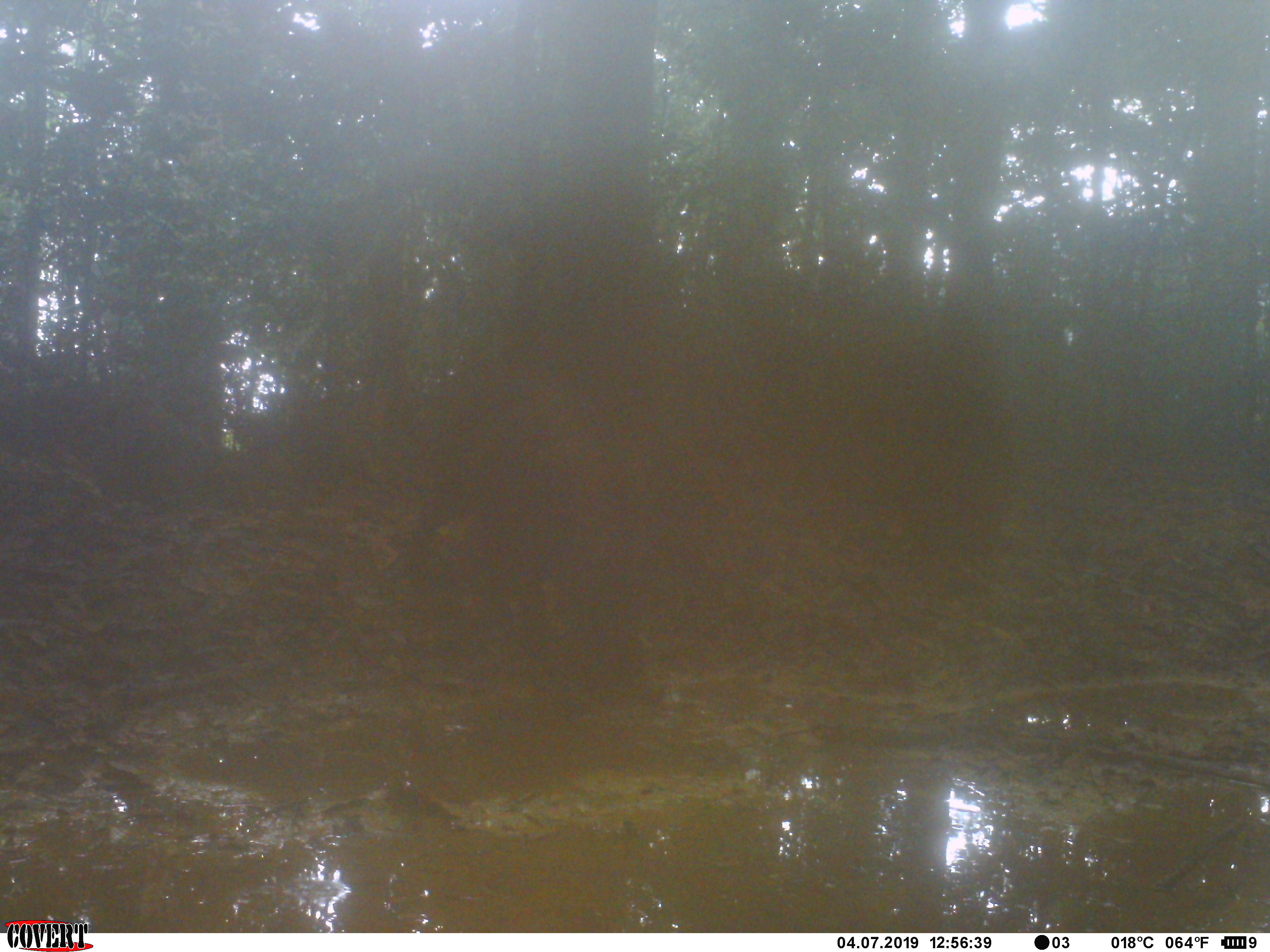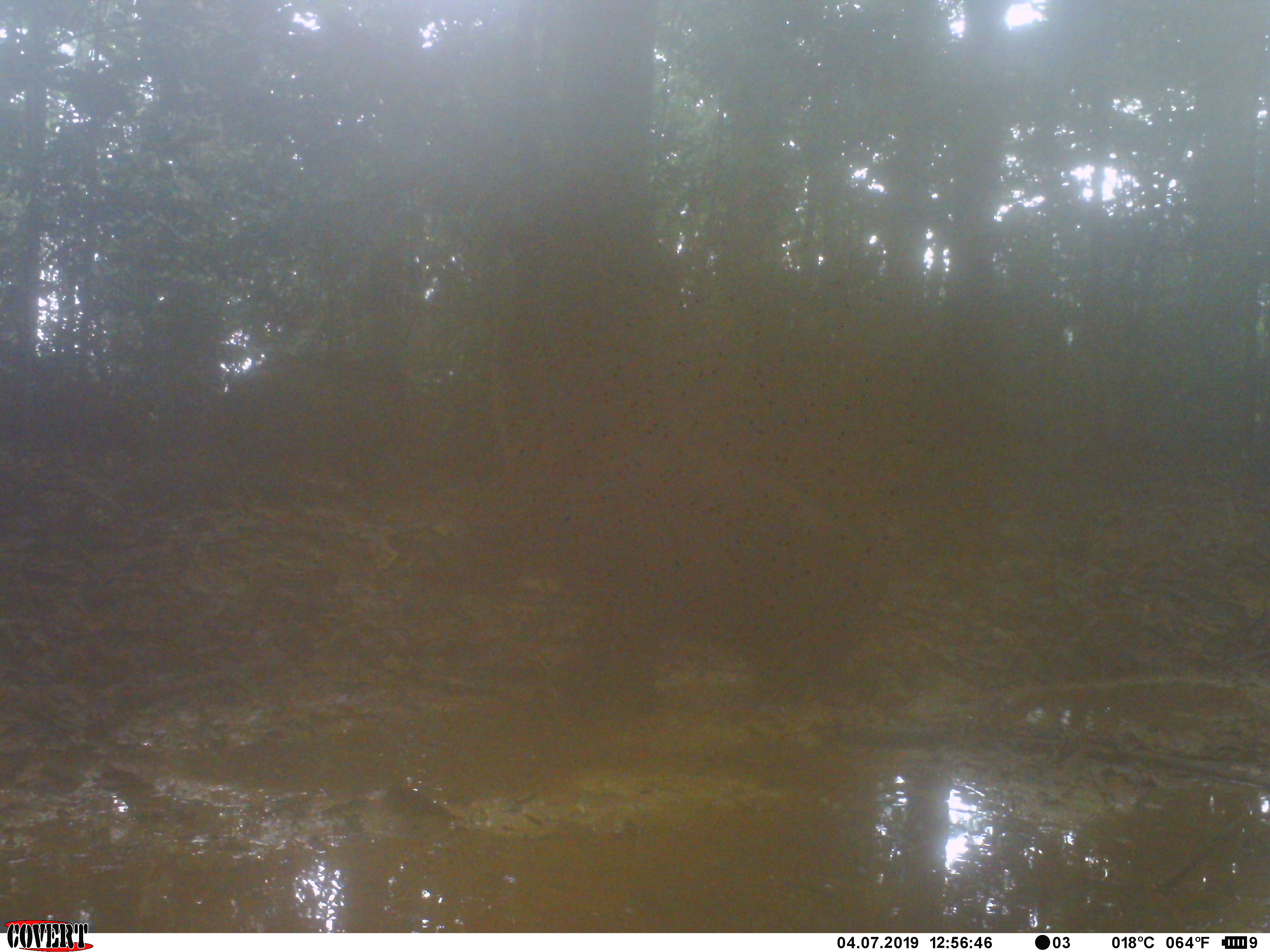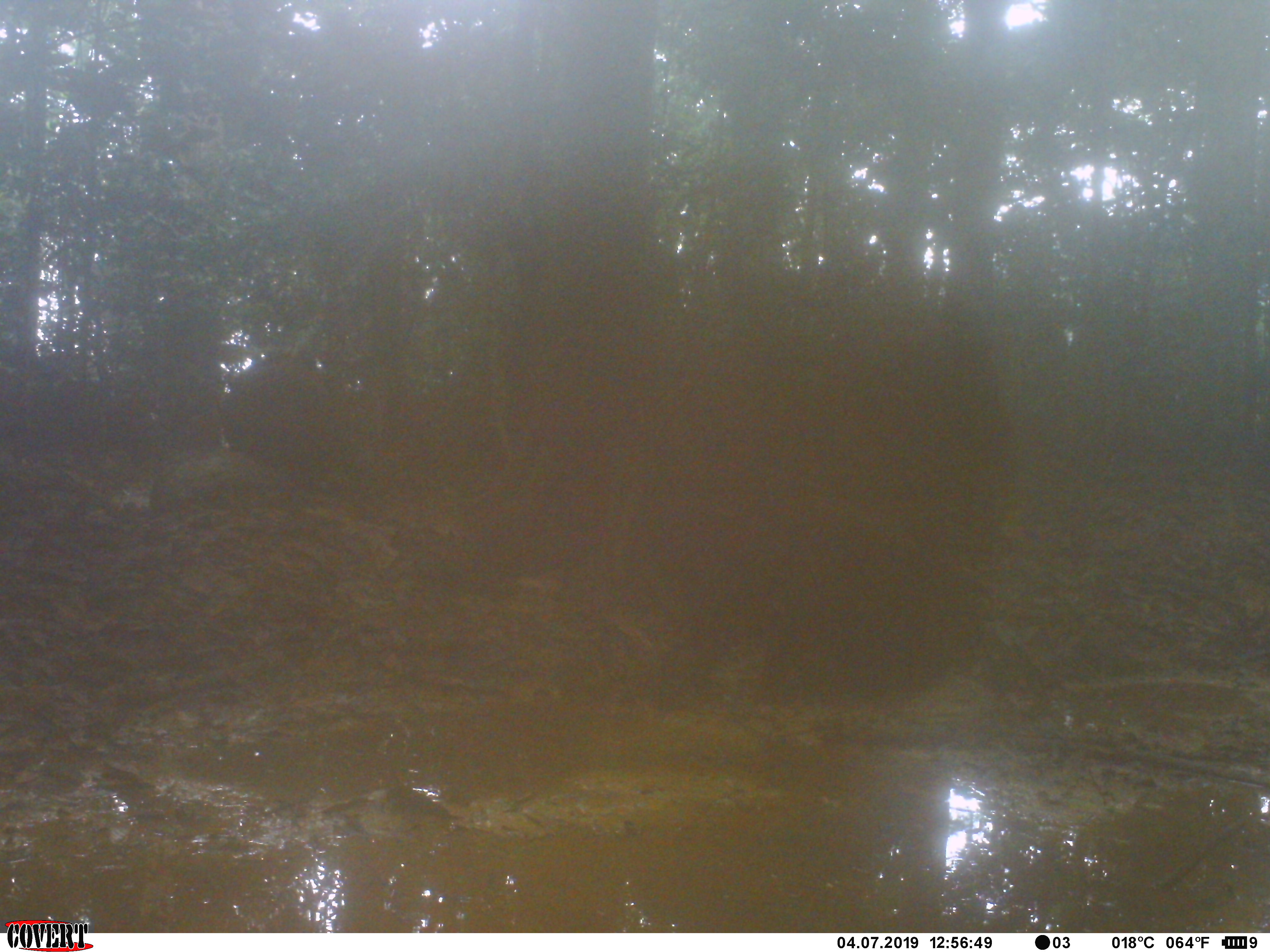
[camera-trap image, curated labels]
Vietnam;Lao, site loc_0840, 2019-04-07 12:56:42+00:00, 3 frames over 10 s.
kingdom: Animalia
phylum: Chordata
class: Mammalia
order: Artiodactyla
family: Suidae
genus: Sus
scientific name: Sus scrofa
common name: eurasian wild pig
Eurasian wild pig (Sus scrofa). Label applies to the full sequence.